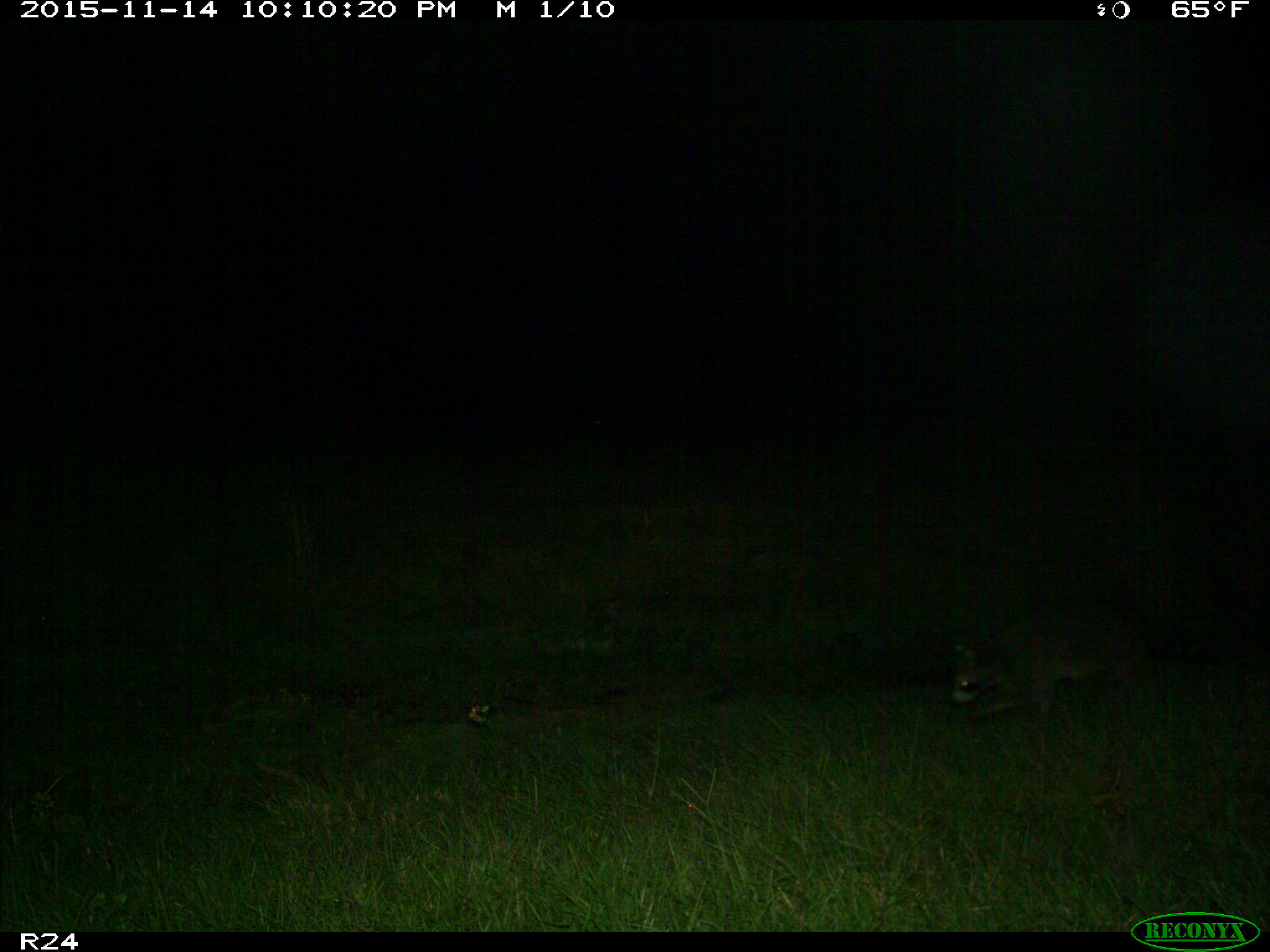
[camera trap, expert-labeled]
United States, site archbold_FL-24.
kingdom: Animalia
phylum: Chordata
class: Mammalia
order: Carnivora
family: Procyonidae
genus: Procyon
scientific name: Procyon lotor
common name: common raccoon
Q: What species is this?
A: Procyon lotor (common raccoon).